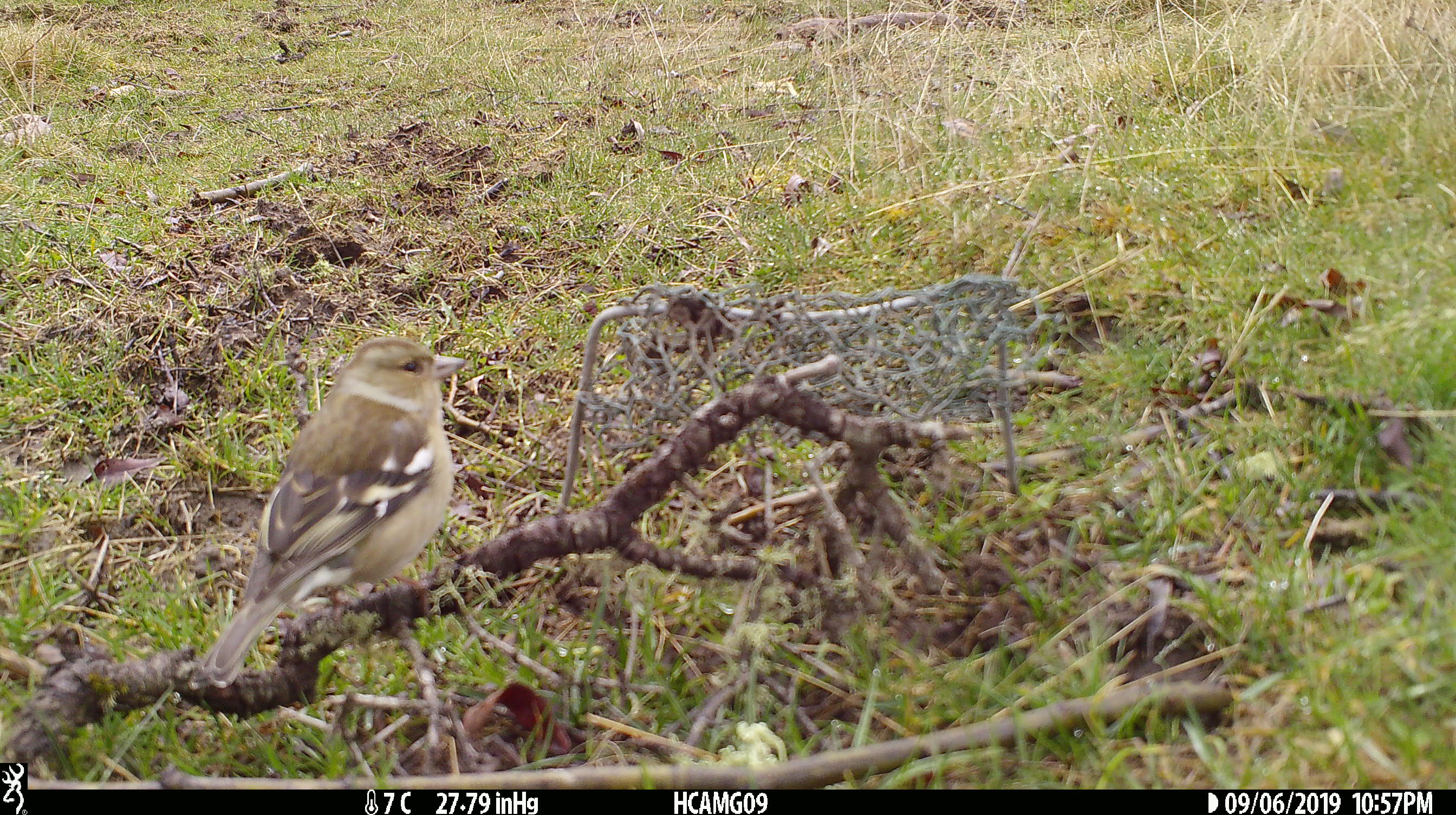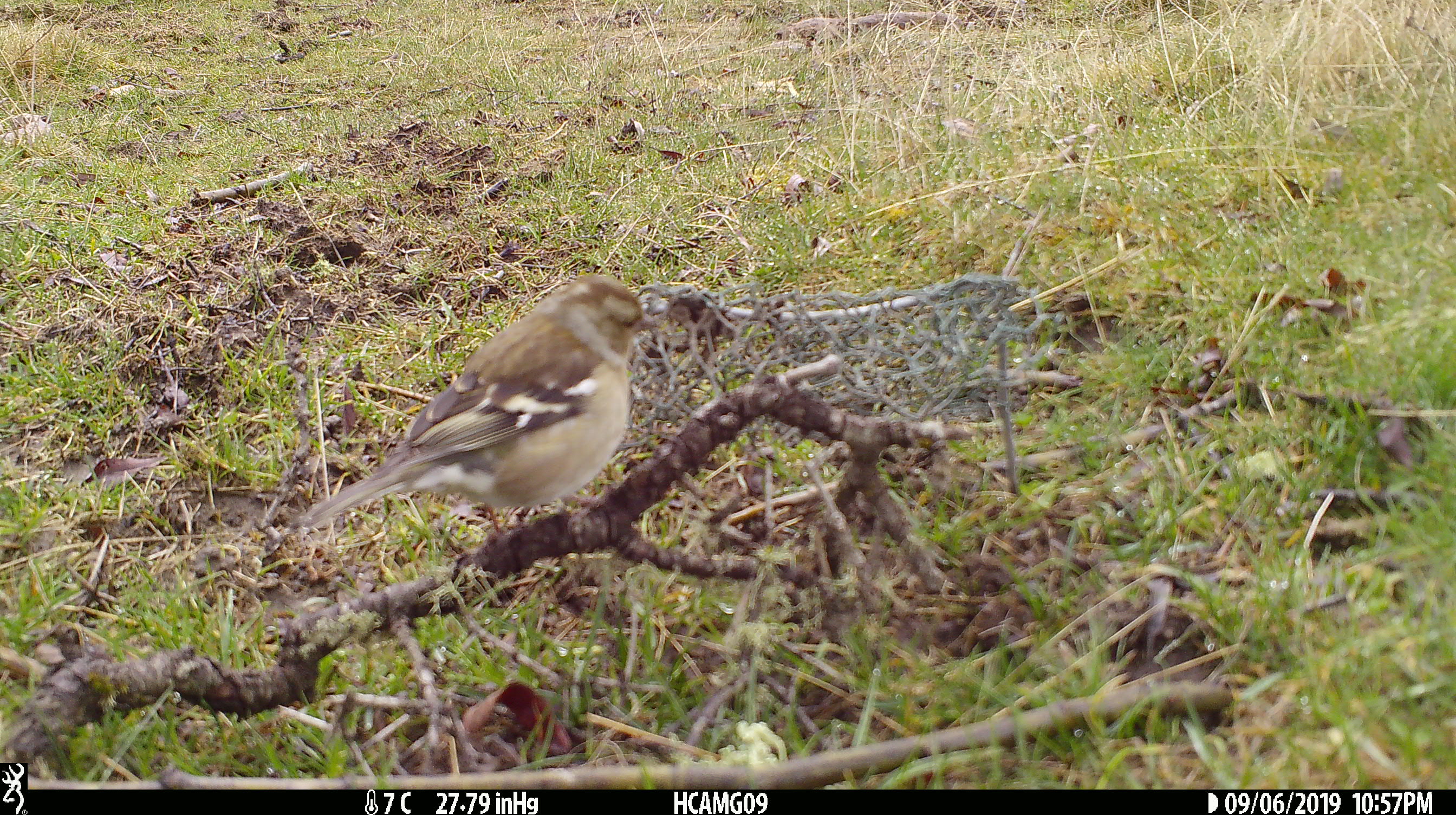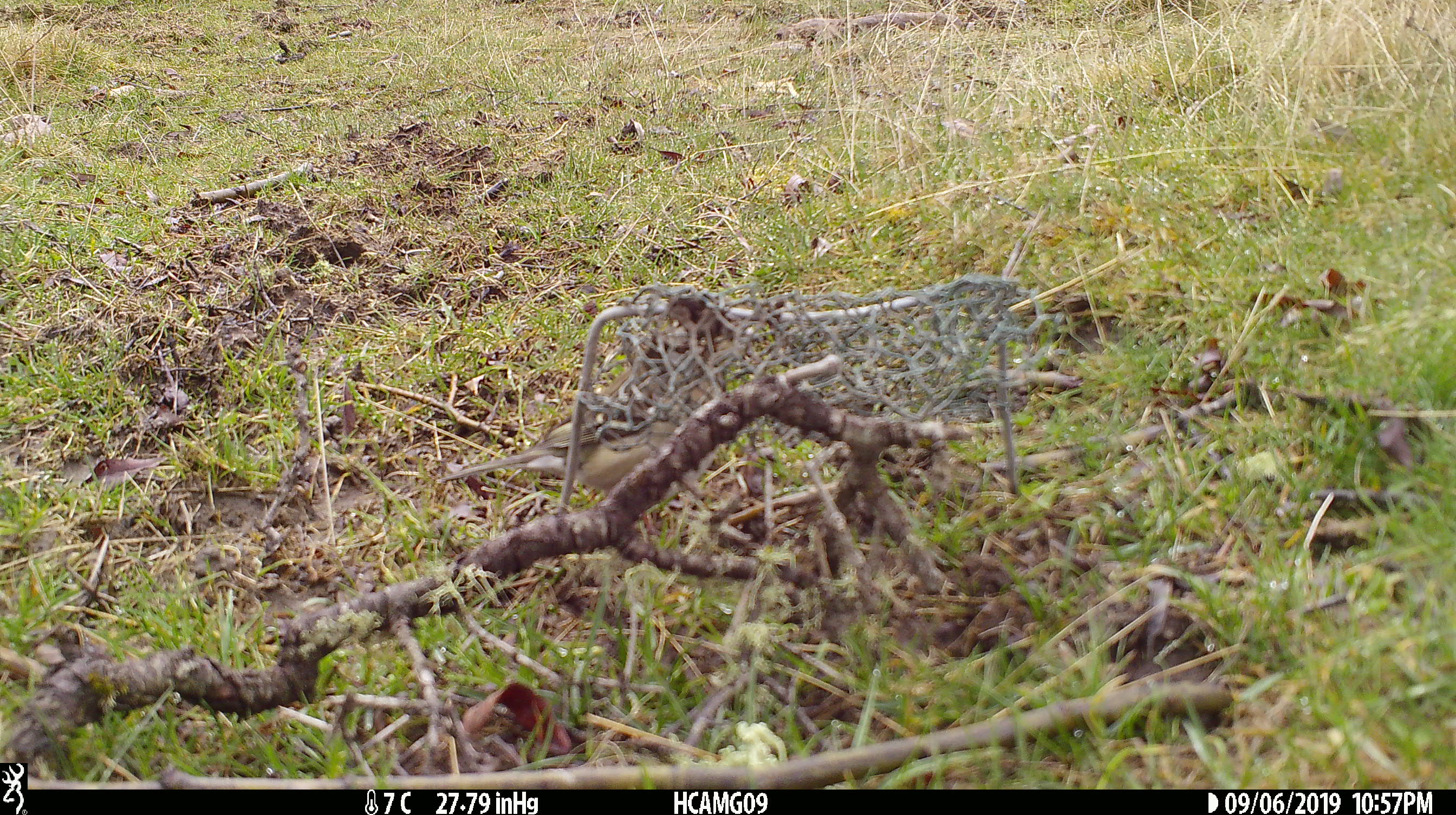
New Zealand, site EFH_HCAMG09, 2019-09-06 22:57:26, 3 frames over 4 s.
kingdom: Animalia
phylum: Chordata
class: Aves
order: Passeriformes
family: Fringillidae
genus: Fringilla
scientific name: Fringilla coelebs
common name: common chaffinch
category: chaffinch